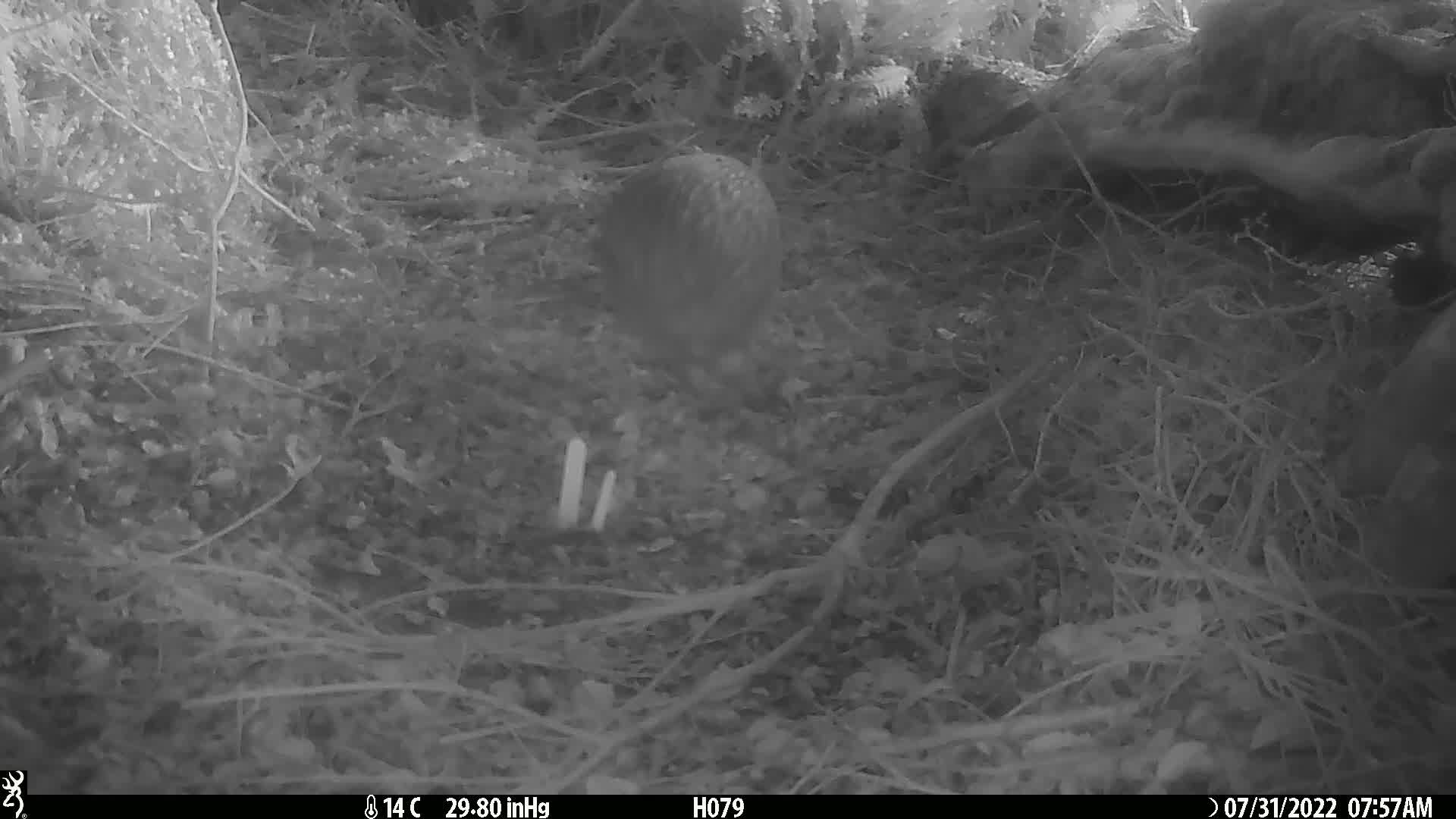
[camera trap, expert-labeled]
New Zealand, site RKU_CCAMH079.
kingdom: Animalia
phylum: Chordata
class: Aves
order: Apterygiformes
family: Apterygidae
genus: Apteryx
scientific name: Apteryx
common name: kiwi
Kiwi (Apteryx).